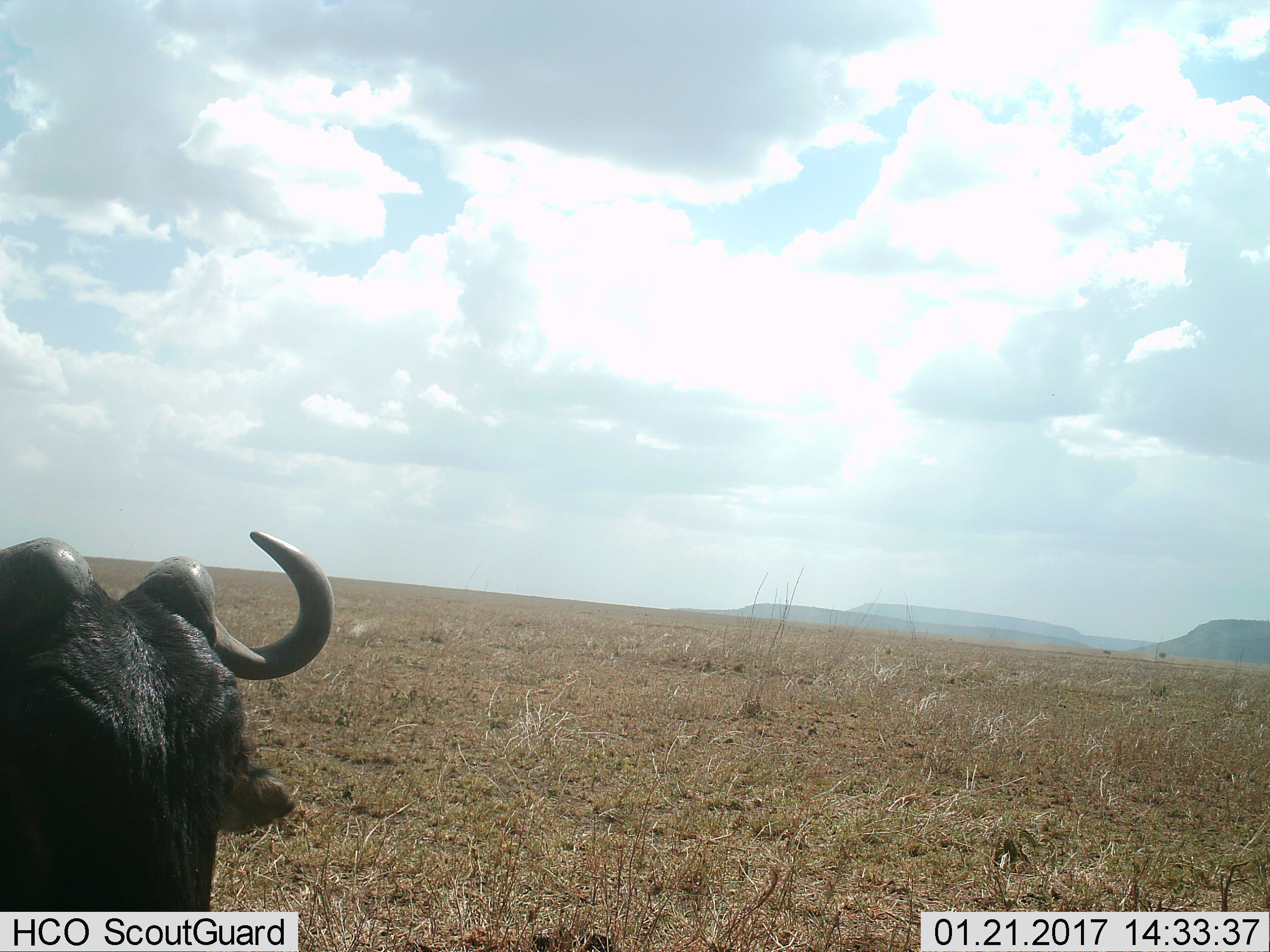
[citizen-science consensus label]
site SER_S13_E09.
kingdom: Animalia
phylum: Chordata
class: Mammalia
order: Artiodactyla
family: Bovidae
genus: Syncerus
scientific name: Syncerus caffer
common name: african buffalo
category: buffalo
Buffalo (african buffalo) (Syncerus caffer), count 1. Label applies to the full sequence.